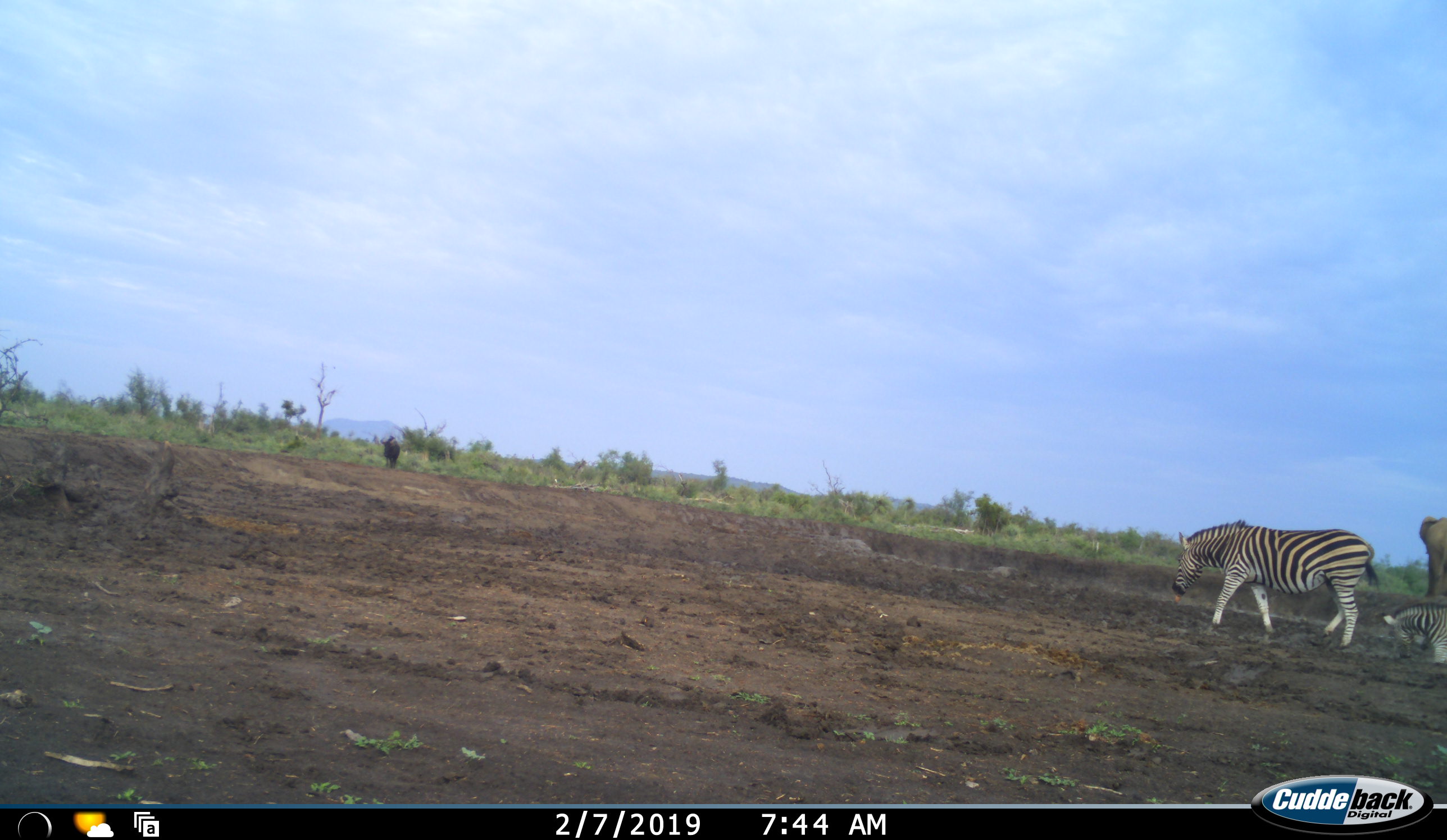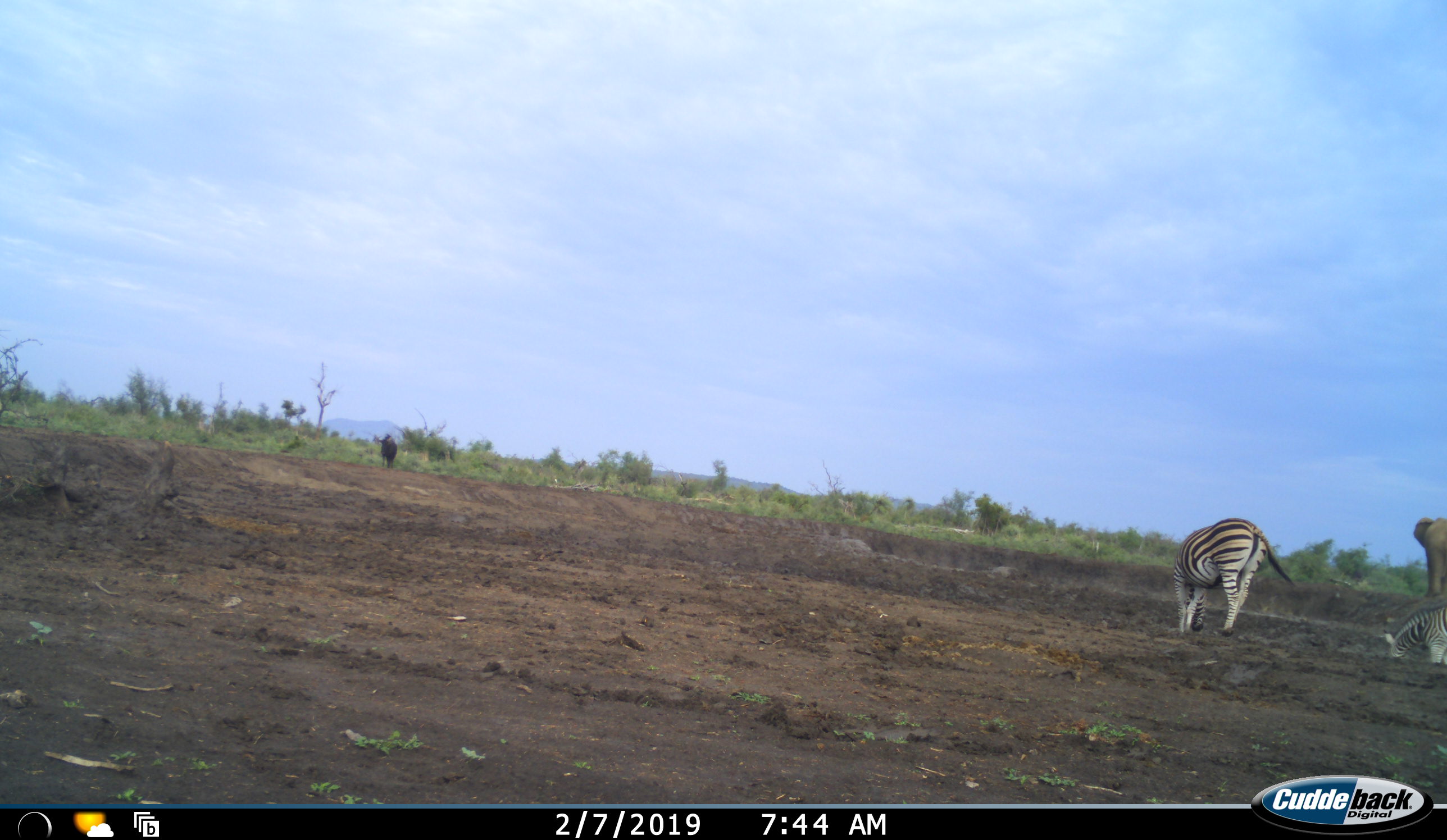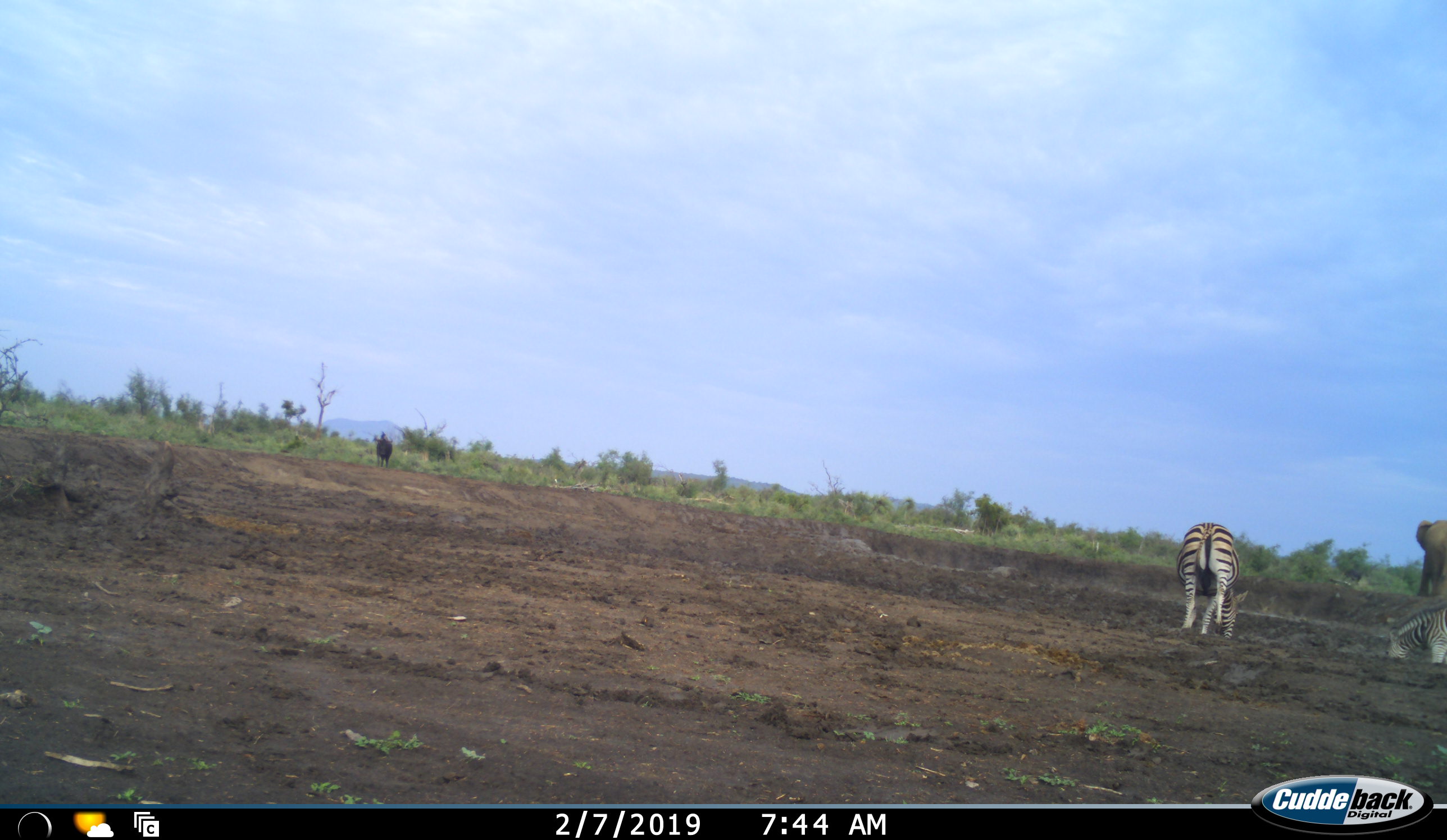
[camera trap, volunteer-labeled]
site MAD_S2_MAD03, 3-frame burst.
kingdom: Animalia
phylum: Chordata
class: Mammalia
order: Proboscidea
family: Elephantidae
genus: Loxodonta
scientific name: Loxodonta africana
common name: african bush elephant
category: elephant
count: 1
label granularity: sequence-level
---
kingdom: Animalia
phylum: Chordata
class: Mammalia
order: Perissodactyla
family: Equidae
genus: Equus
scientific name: Equus quagga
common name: plains zebra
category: zebraplains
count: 2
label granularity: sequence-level